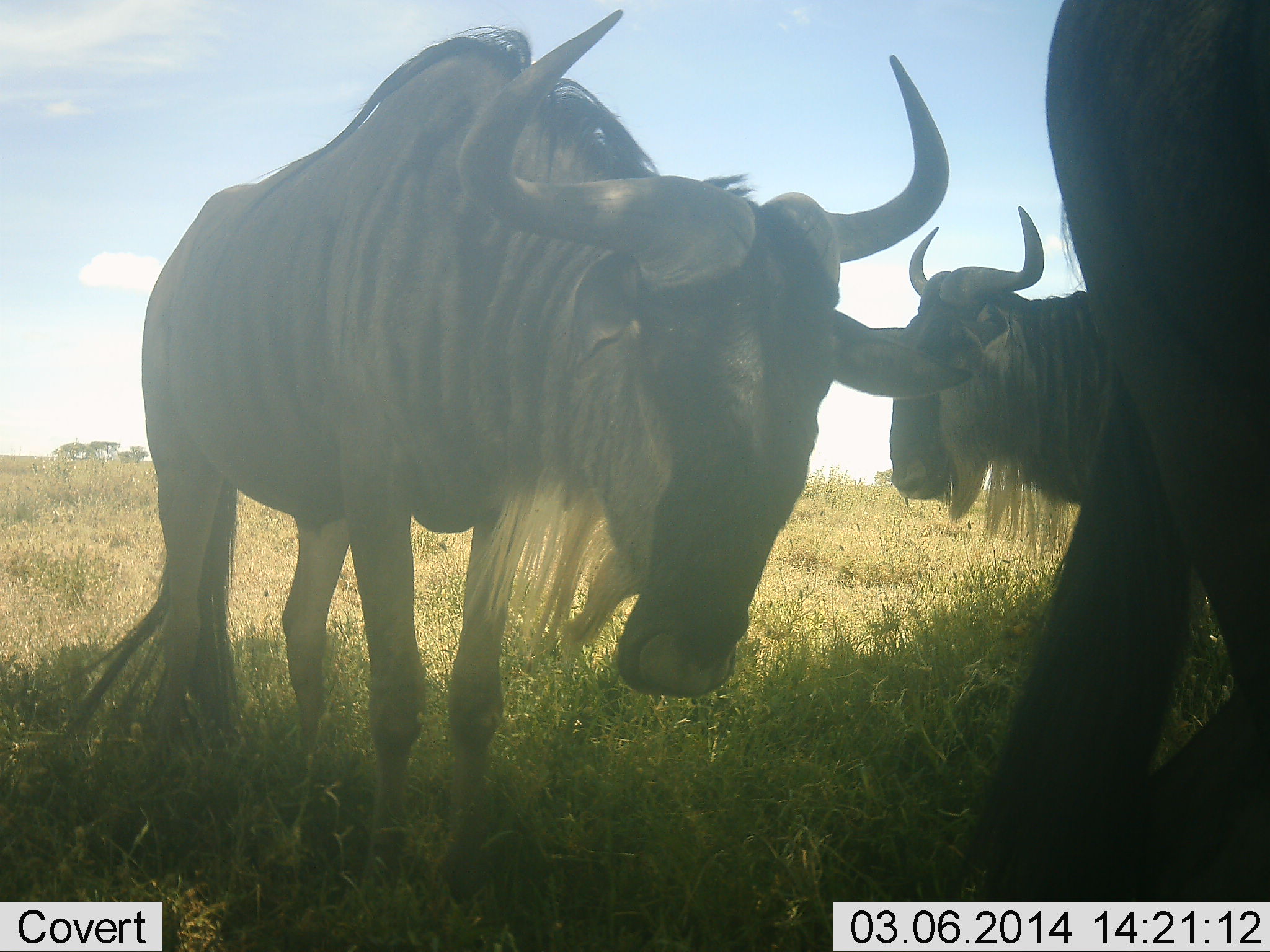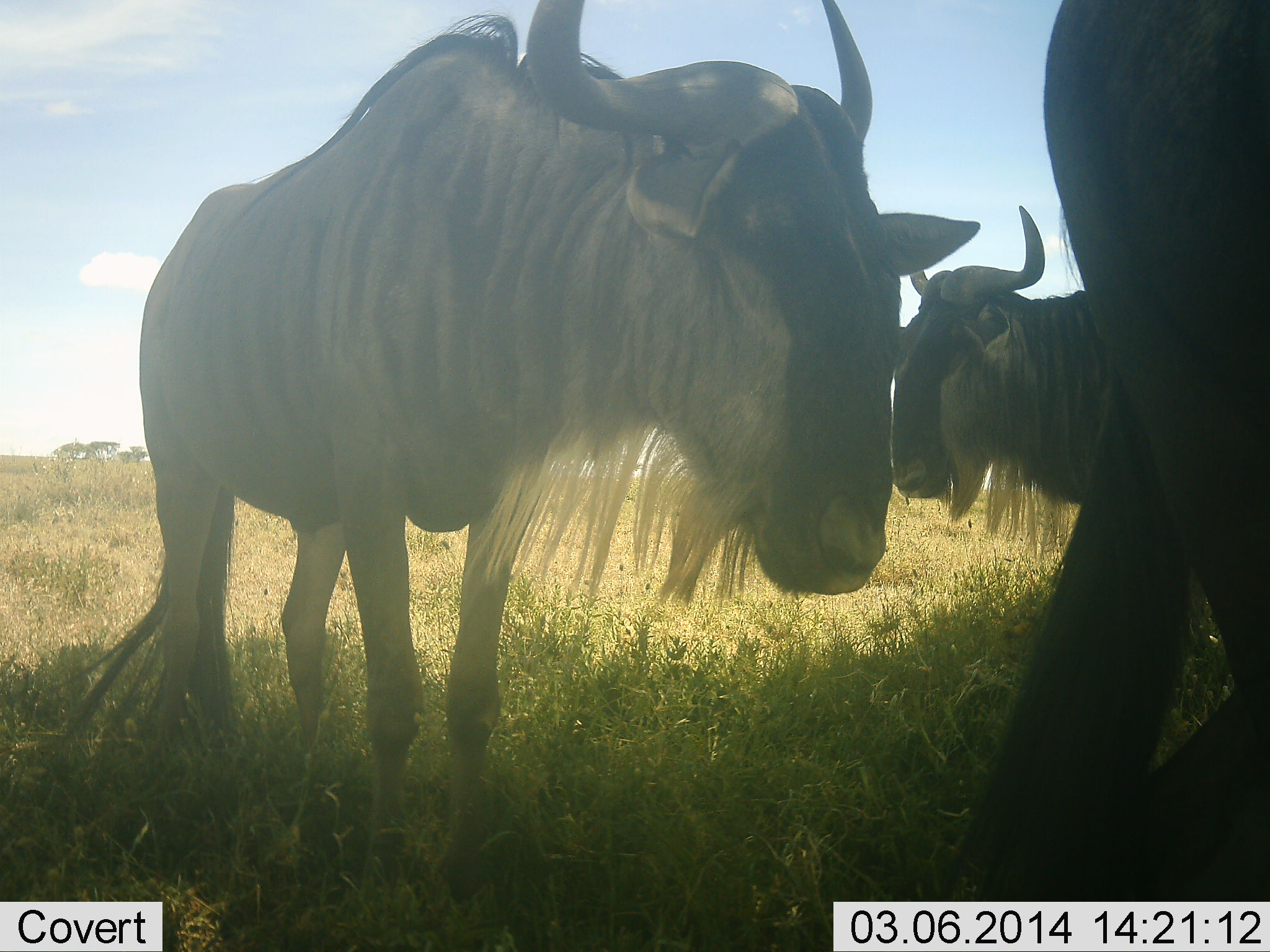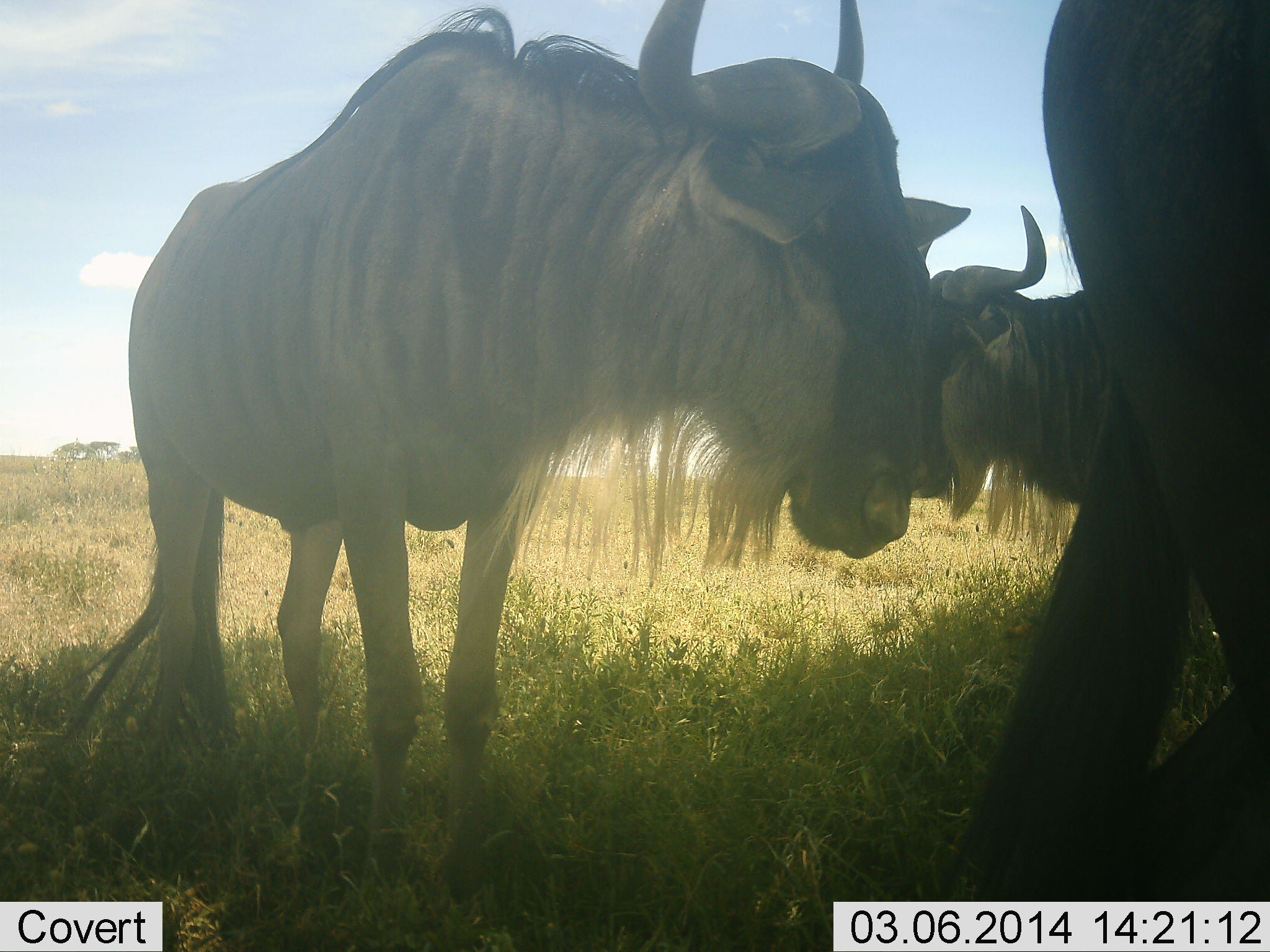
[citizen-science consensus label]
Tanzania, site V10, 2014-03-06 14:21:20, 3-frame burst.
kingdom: Animalia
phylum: Chordata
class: Mammalia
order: Artiodactyla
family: Bovidae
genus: Connochaetes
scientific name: Connochaetes taurinus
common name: blue wildebeest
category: wildebeest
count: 3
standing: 90%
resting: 20%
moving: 0%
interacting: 0%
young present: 0%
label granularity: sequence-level